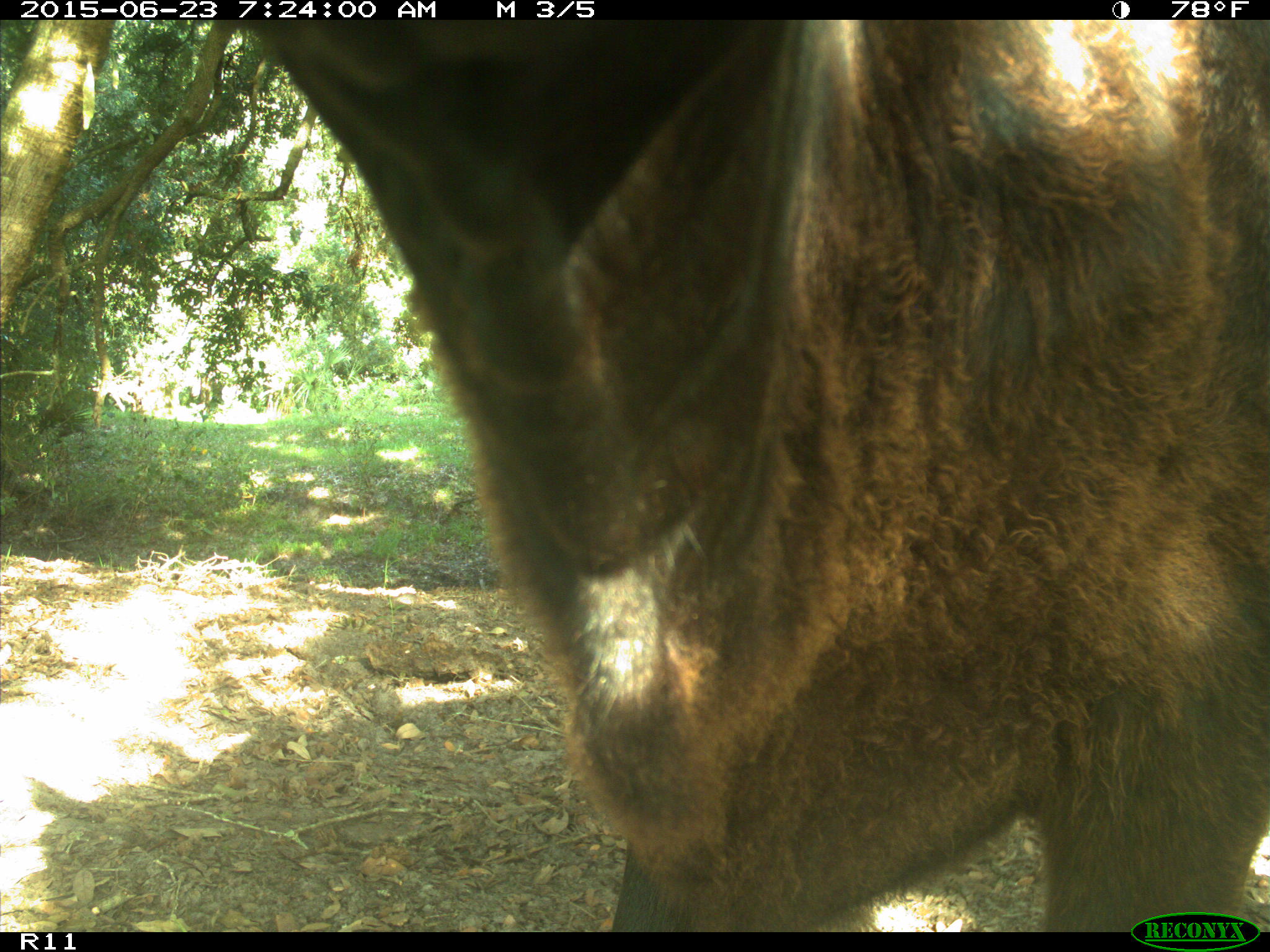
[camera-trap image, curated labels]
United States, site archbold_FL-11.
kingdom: Animalia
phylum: Chordata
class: Mammalia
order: Artiodactyla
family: Bovidae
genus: Bos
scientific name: Bos taurus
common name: domestic cow